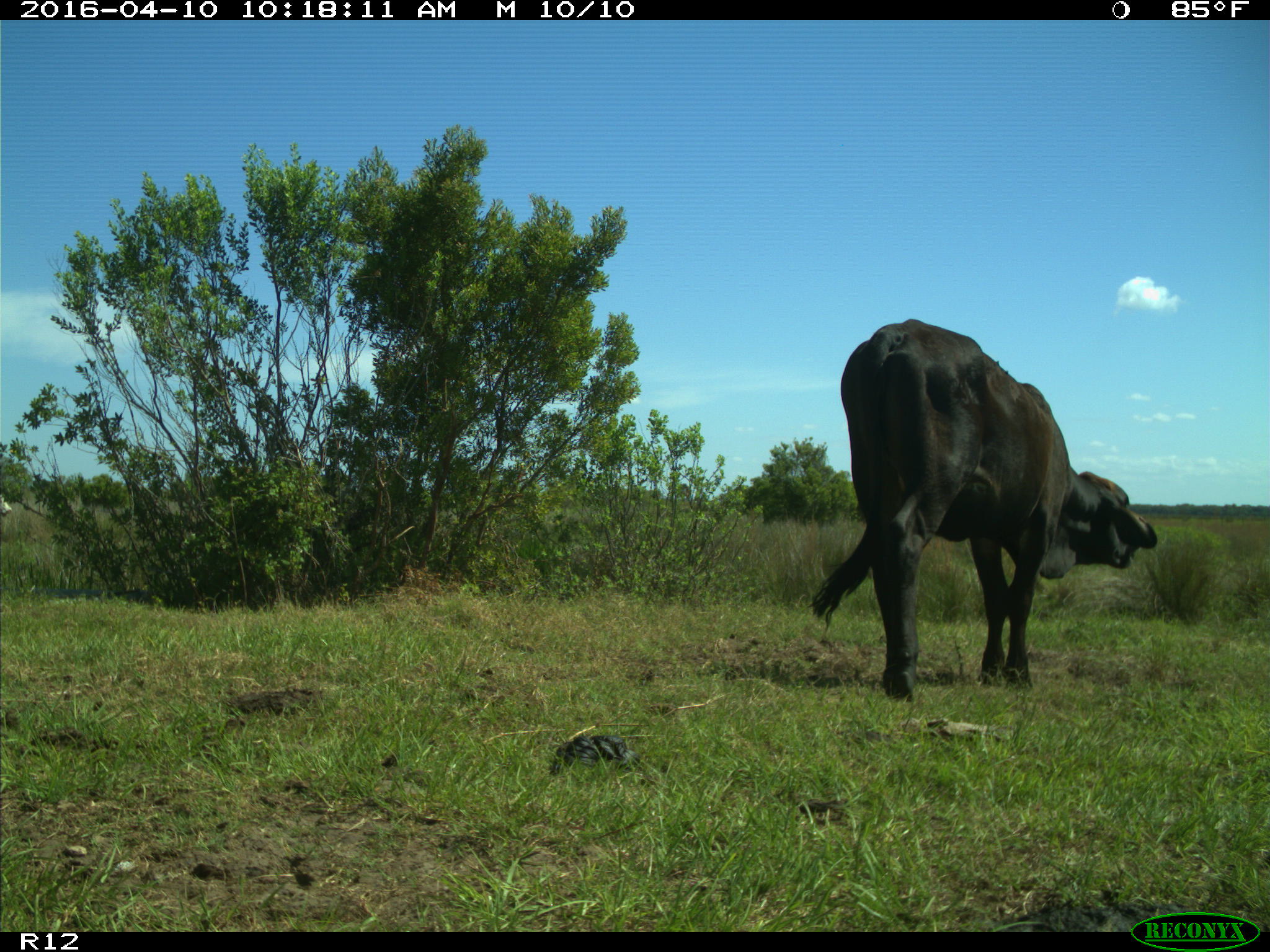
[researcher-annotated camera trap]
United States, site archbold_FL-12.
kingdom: Animalia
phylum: Chordata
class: Mammalia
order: Artiodactyla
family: Bovidae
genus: Bos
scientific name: Bos taurus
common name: domestic cow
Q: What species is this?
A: Bos taurus (domestic cow).